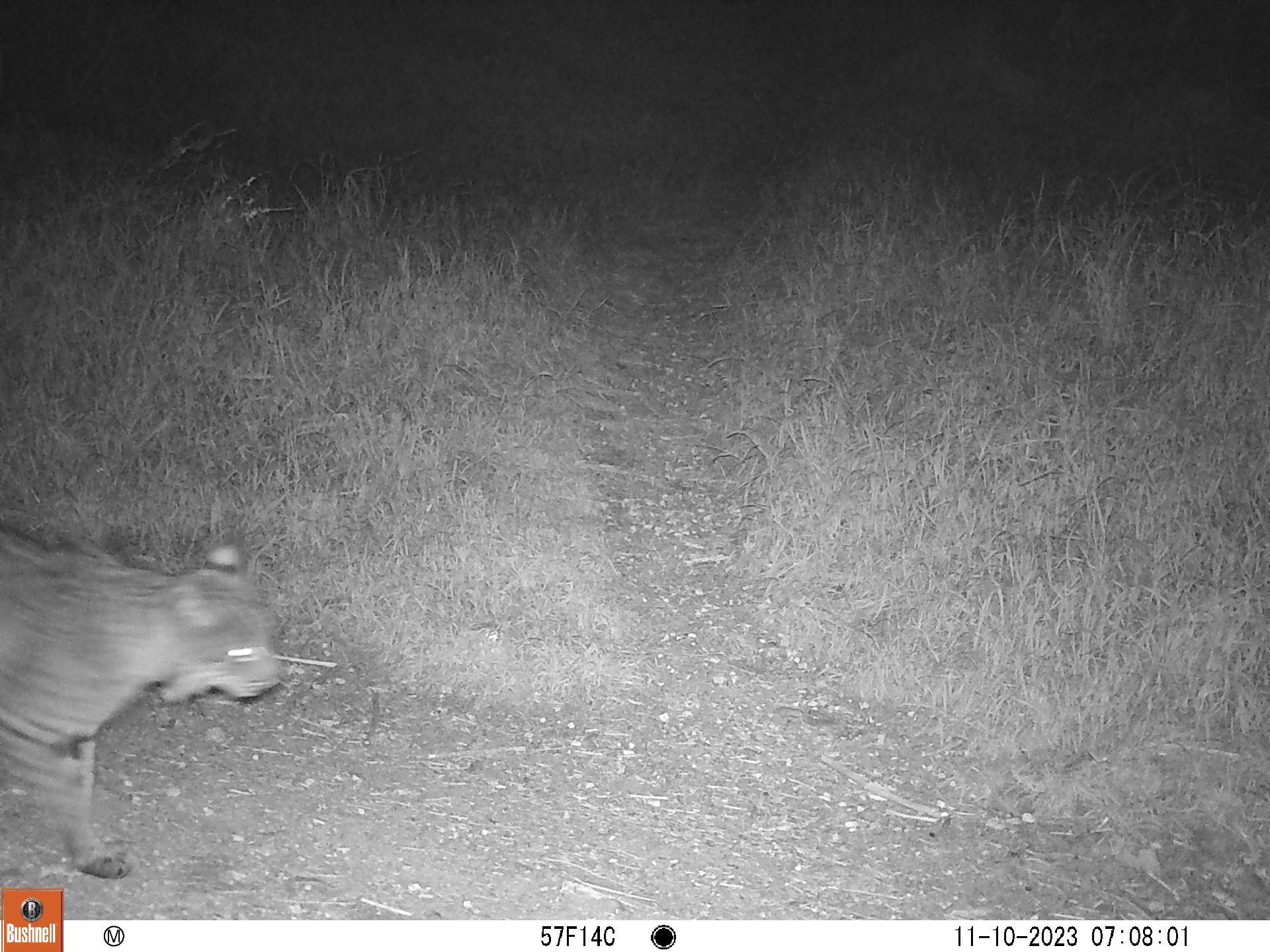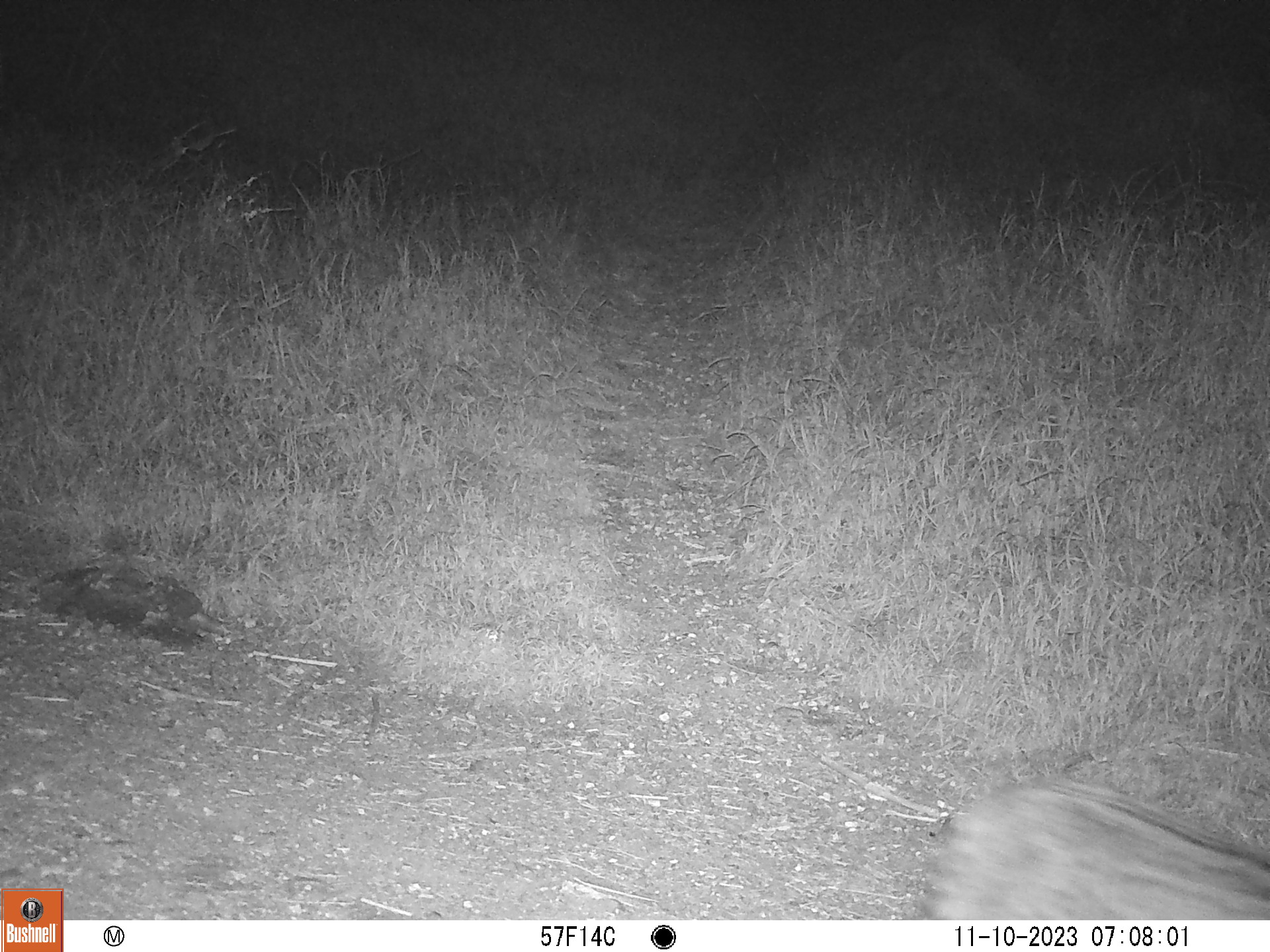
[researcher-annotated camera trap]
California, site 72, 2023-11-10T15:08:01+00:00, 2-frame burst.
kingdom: Animalia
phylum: Chordata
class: Mammalia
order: Carnivora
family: Felidae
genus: Lynx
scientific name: Lynx rufus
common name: bobcat